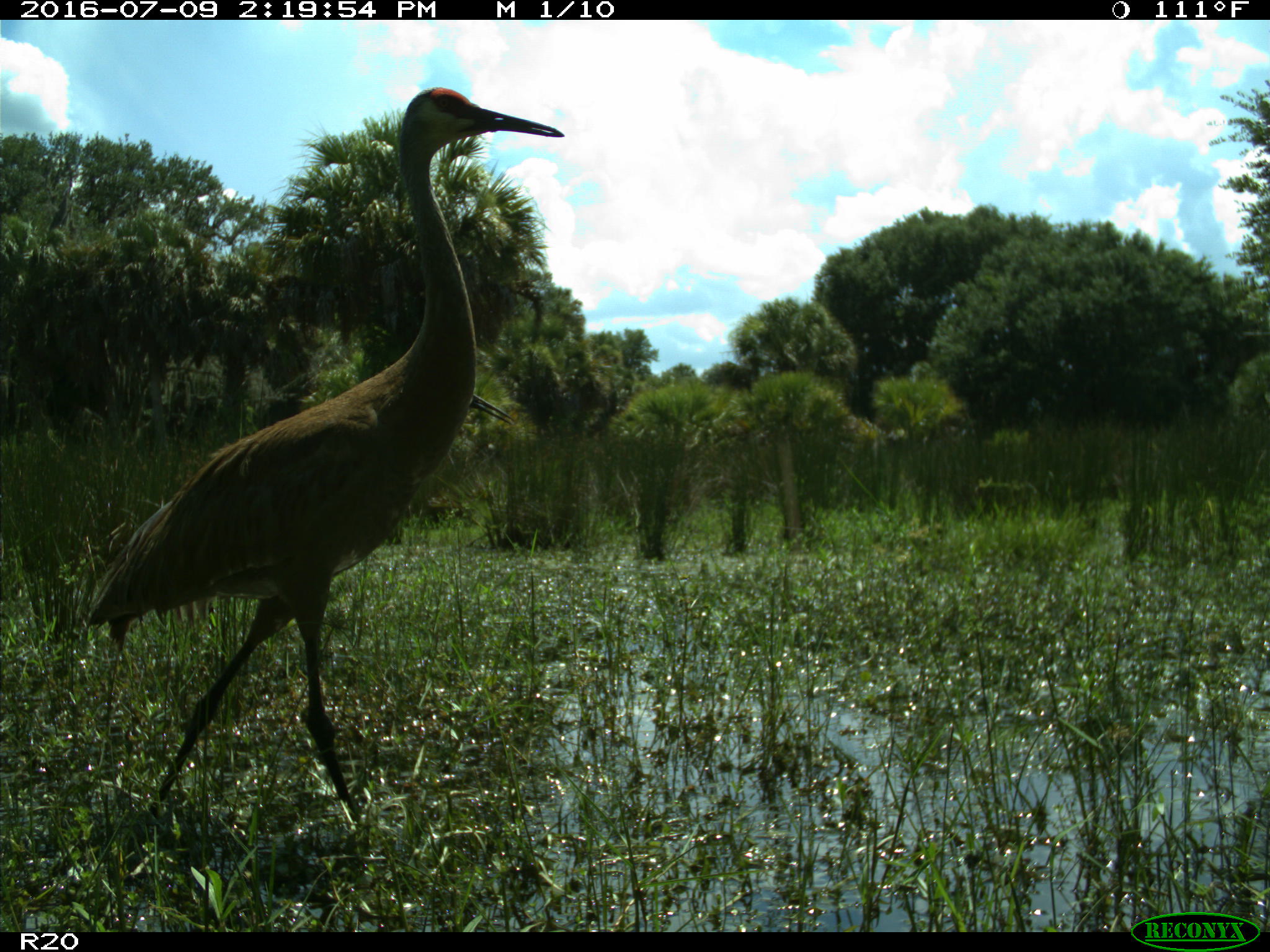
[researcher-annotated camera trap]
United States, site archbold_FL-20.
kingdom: Animalia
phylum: Chordata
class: Aves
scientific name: Aves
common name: birds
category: unidentified bird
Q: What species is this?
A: Unidentified bird (birds) (Aves).